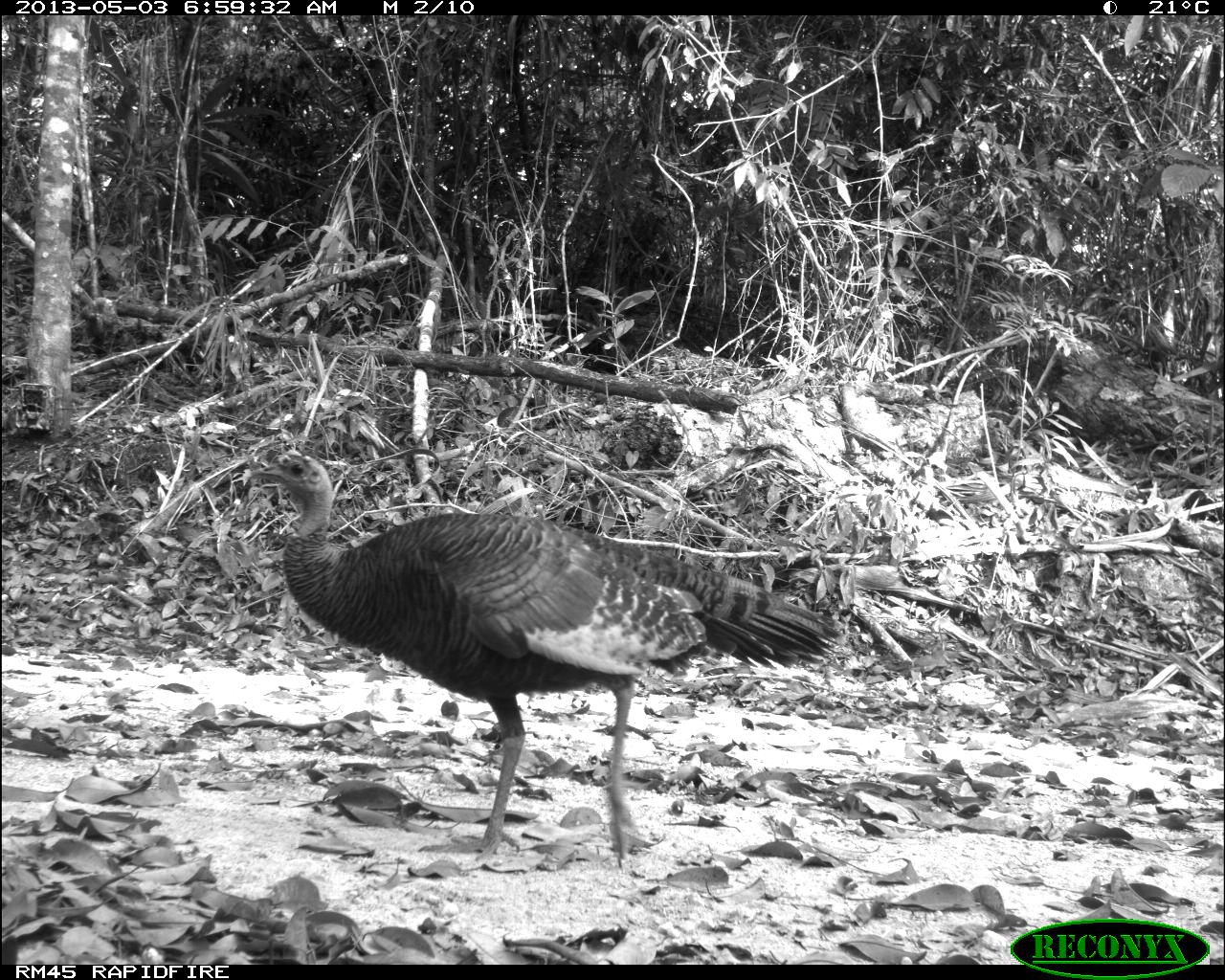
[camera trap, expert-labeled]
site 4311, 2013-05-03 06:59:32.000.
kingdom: Animalia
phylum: Chordata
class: Aves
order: Galliformes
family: Phasianidae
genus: Meleagris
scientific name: Meleagris ocellata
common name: ocellated turkey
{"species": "Meleagris ocellata (ocellated turkey)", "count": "1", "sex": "female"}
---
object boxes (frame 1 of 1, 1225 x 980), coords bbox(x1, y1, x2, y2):
meleagris ocellata: bbox(244, 446, 847, 869)